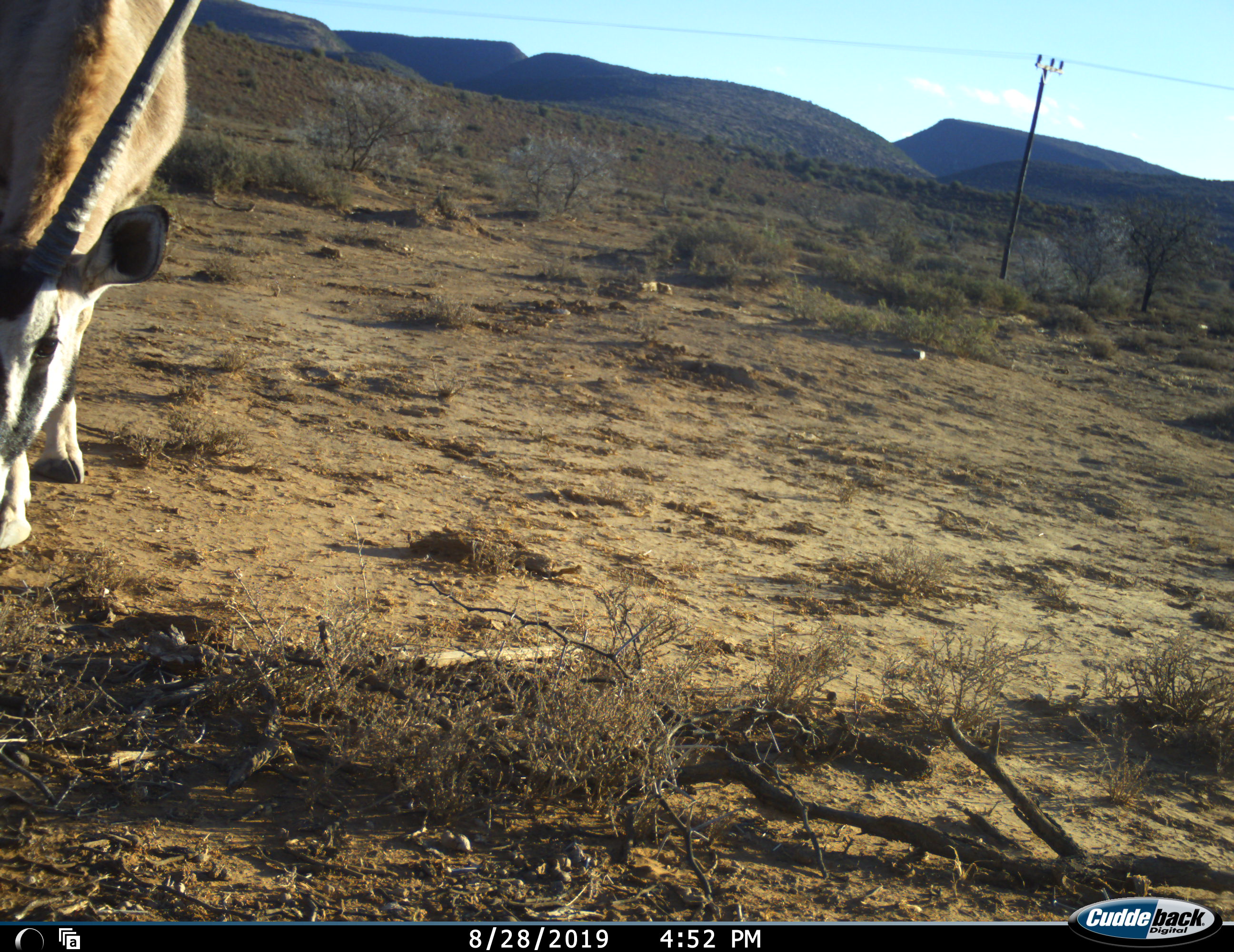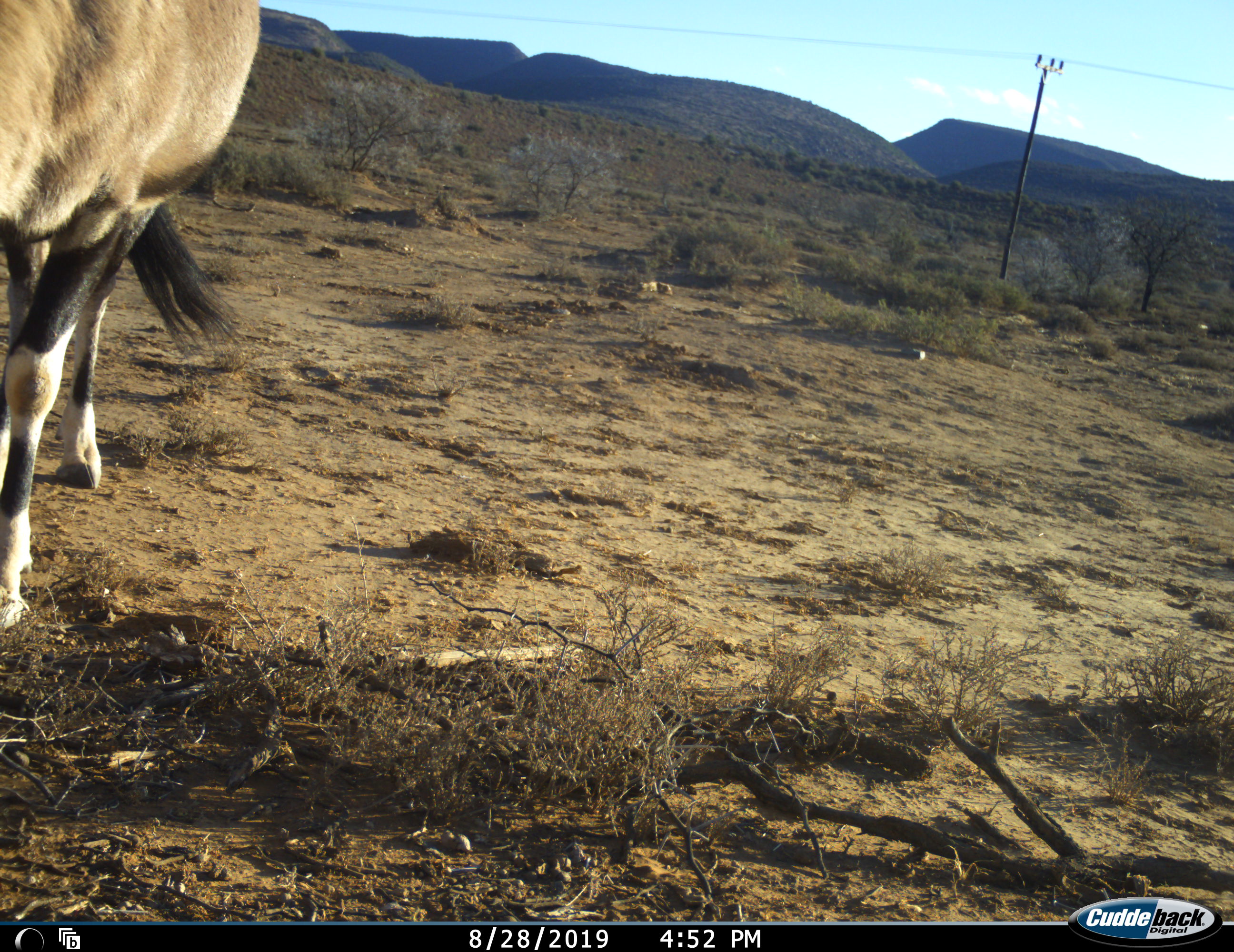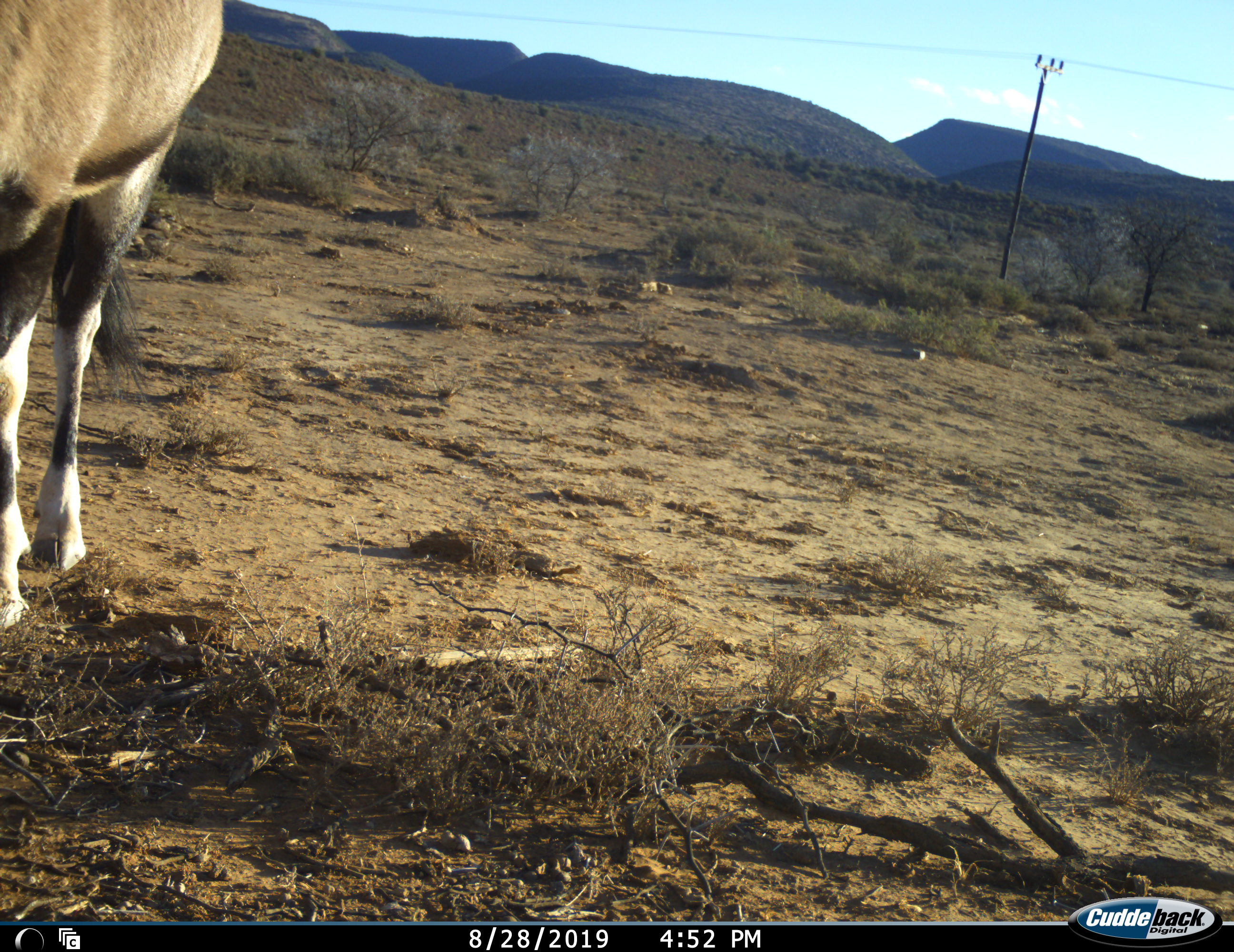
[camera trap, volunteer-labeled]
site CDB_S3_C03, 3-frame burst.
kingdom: Animalia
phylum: Chordata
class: Mammalia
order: Artiodactyla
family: Bovidae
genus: Oryx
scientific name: Oryx gazella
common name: gemsbok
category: oryx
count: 1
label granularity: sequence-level